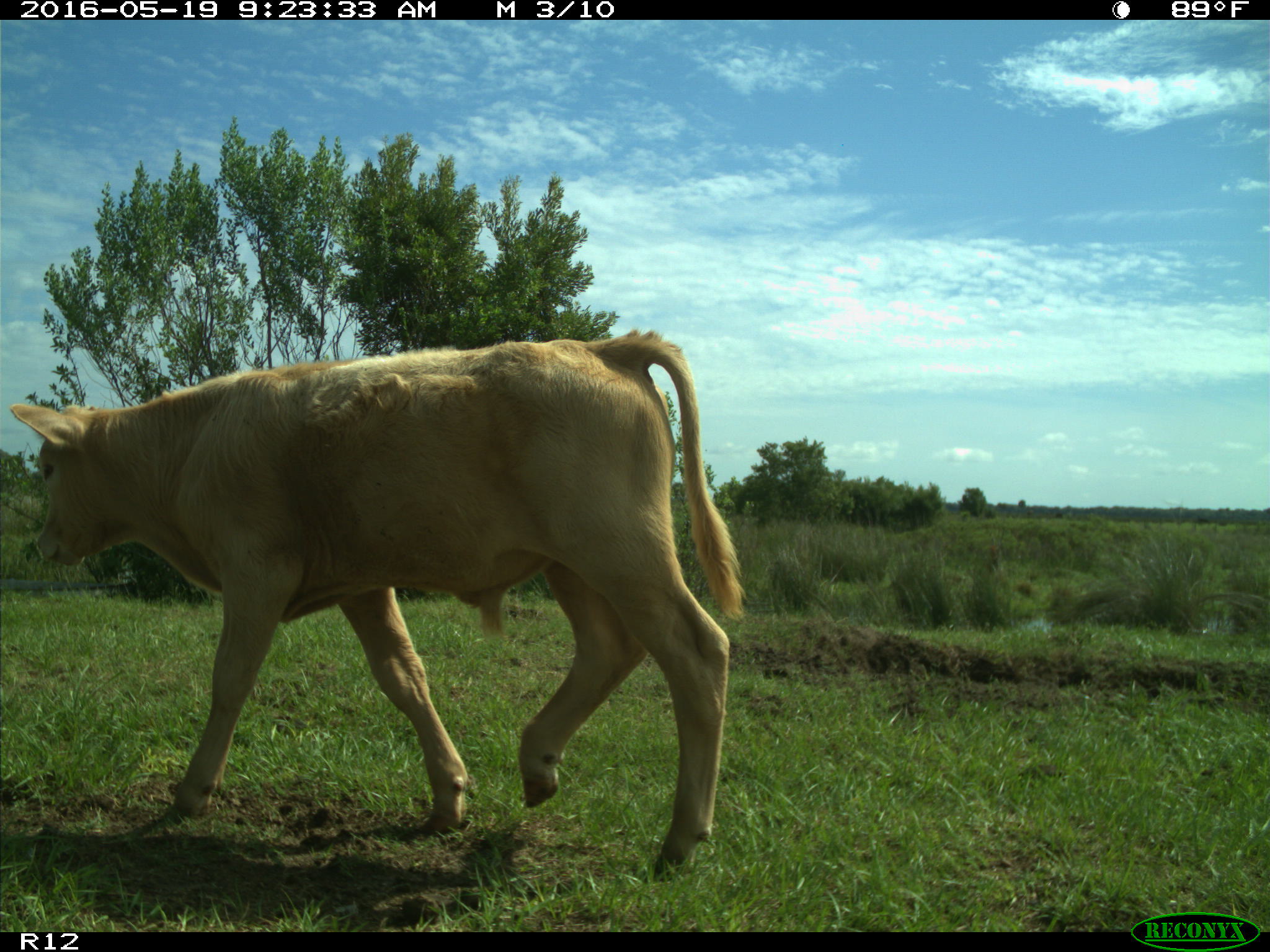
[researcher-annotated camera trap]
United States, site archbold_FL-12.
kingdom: Animalia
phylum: Chordata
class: Mammalia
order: Artiodactyla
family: Bovidae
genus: Bos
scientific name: Bos taurus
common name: domestic cow